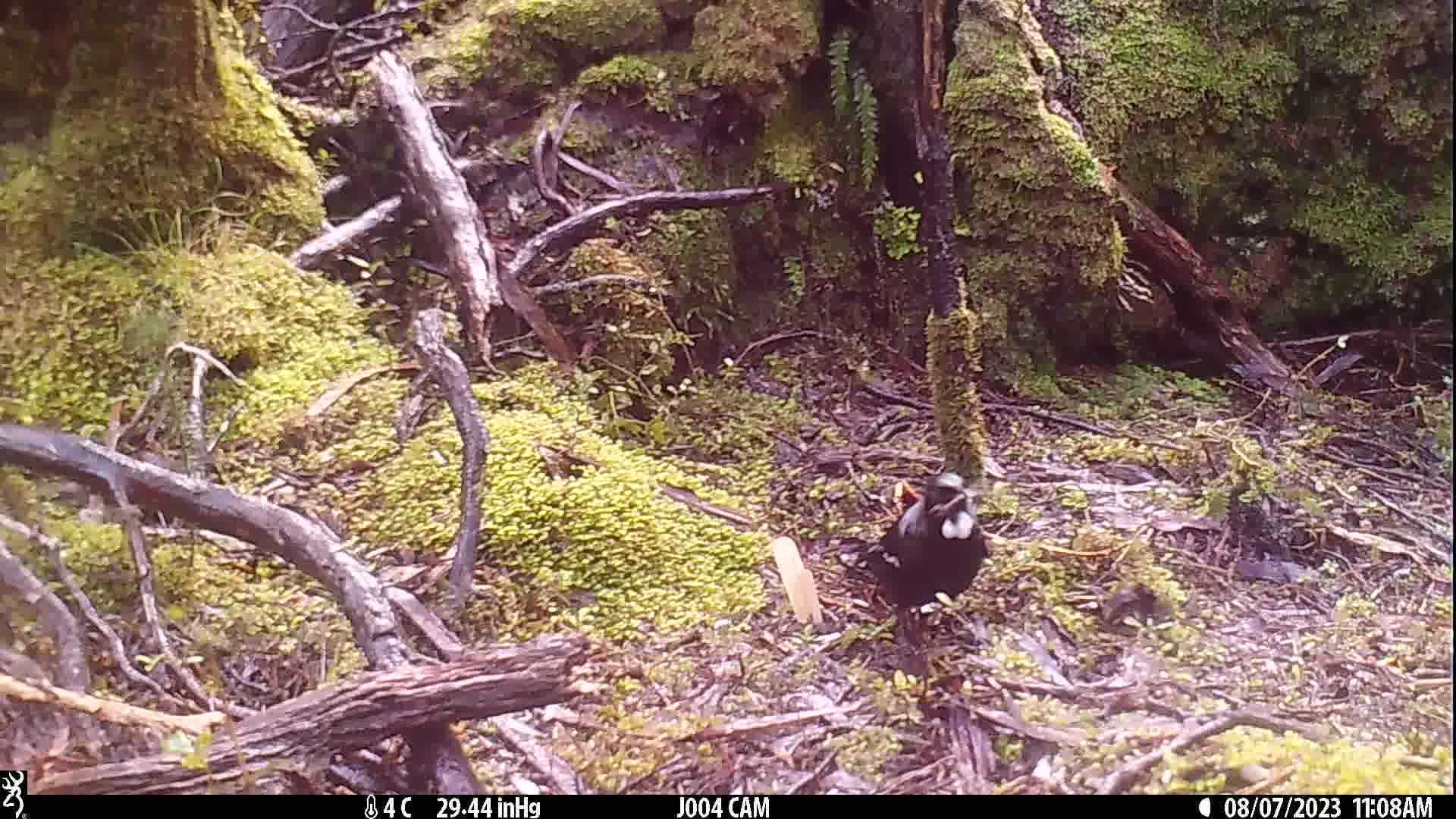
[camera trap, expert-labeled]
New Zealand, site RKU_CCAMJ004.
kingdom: Animalia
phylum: Chordata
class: Aves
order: Passeriformes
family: Meliphagidae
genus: Prosthemadera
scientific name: Prosthemadera novaeseelandiae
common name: tui